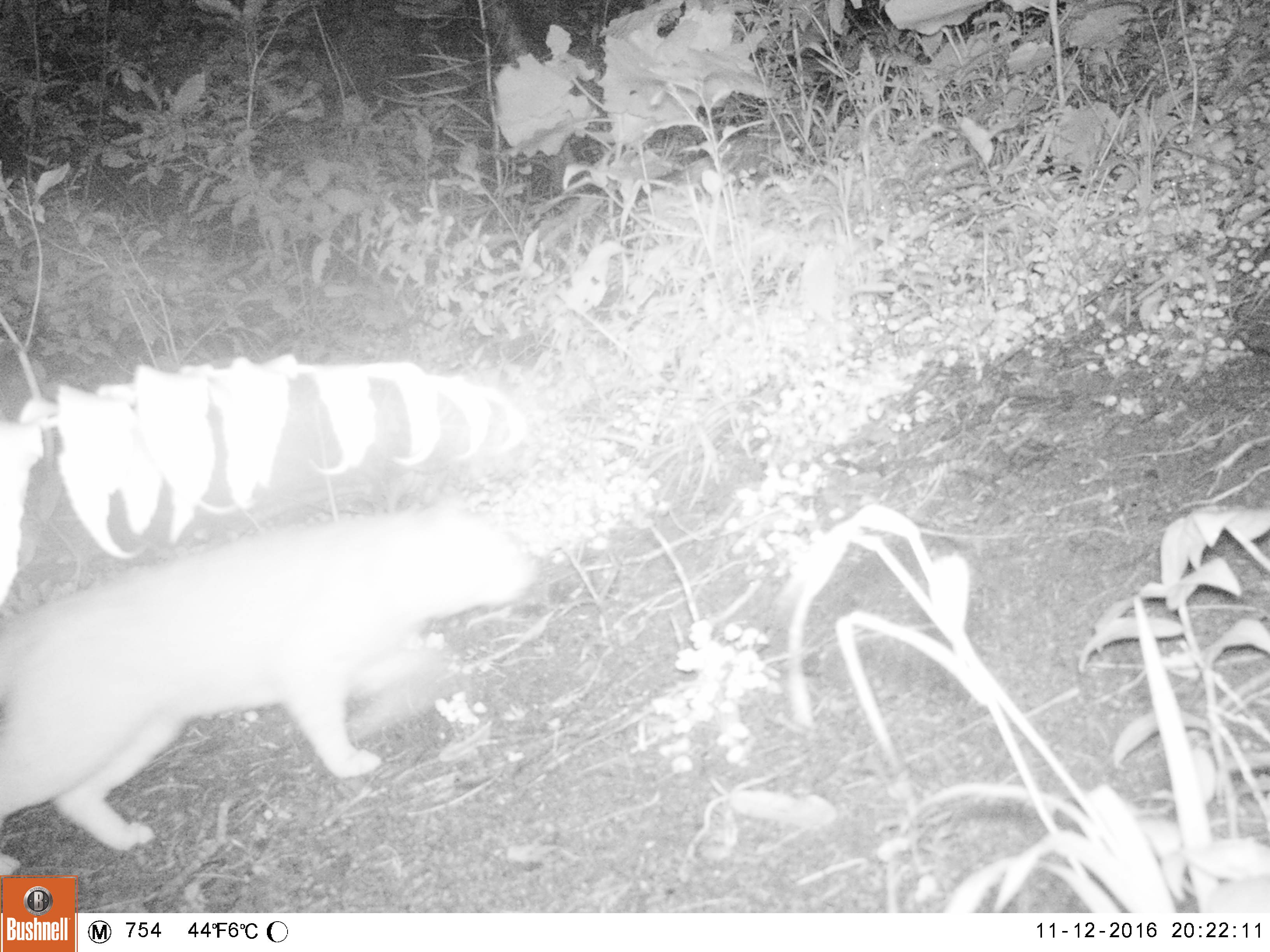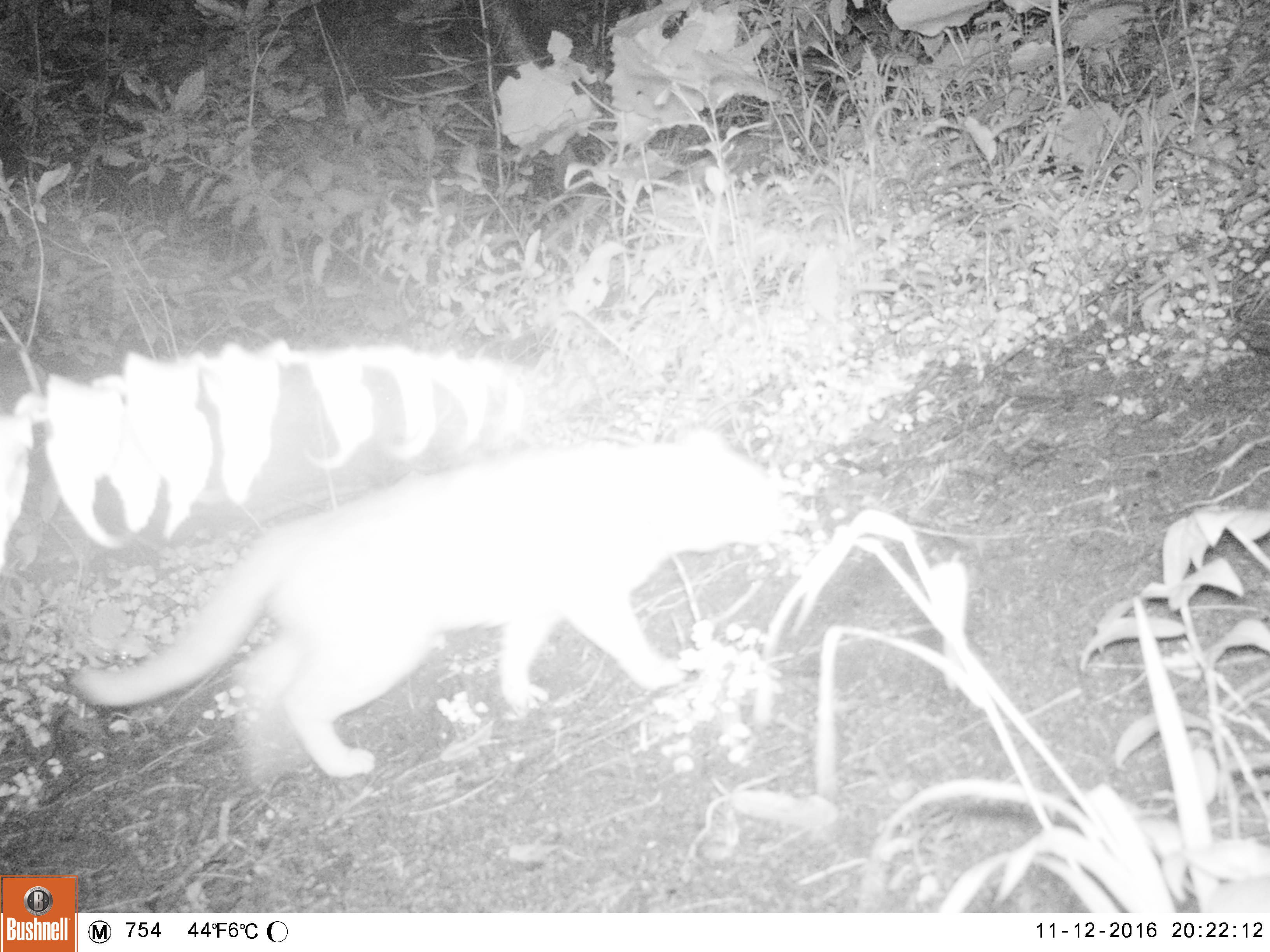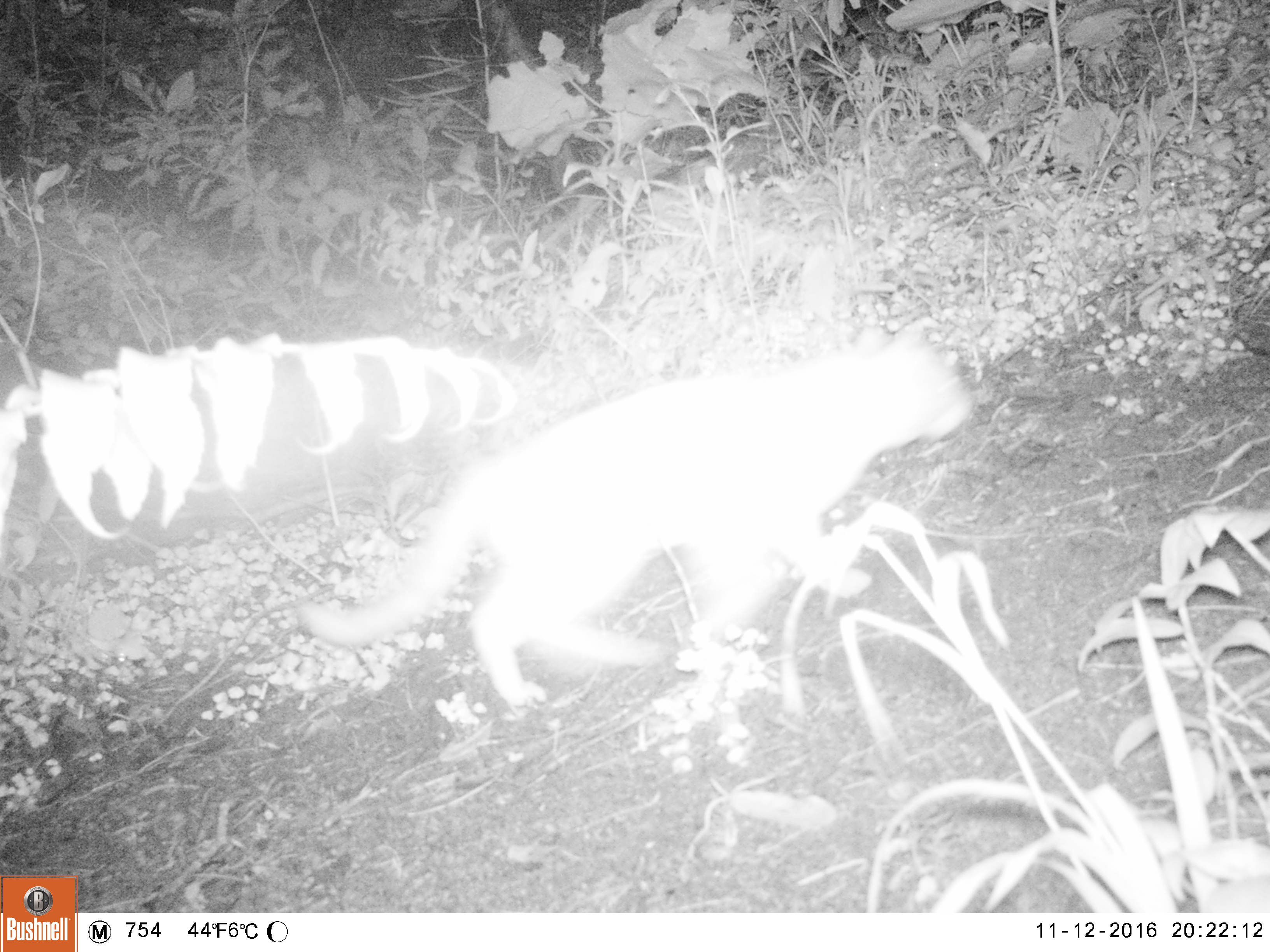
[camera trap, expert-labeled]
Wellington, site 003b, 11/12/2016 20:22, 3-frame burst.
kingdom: Animalia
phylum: Chordata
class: Mammalia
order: Carnivora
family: Felidae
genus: Felis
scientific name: Felis catus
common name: cat